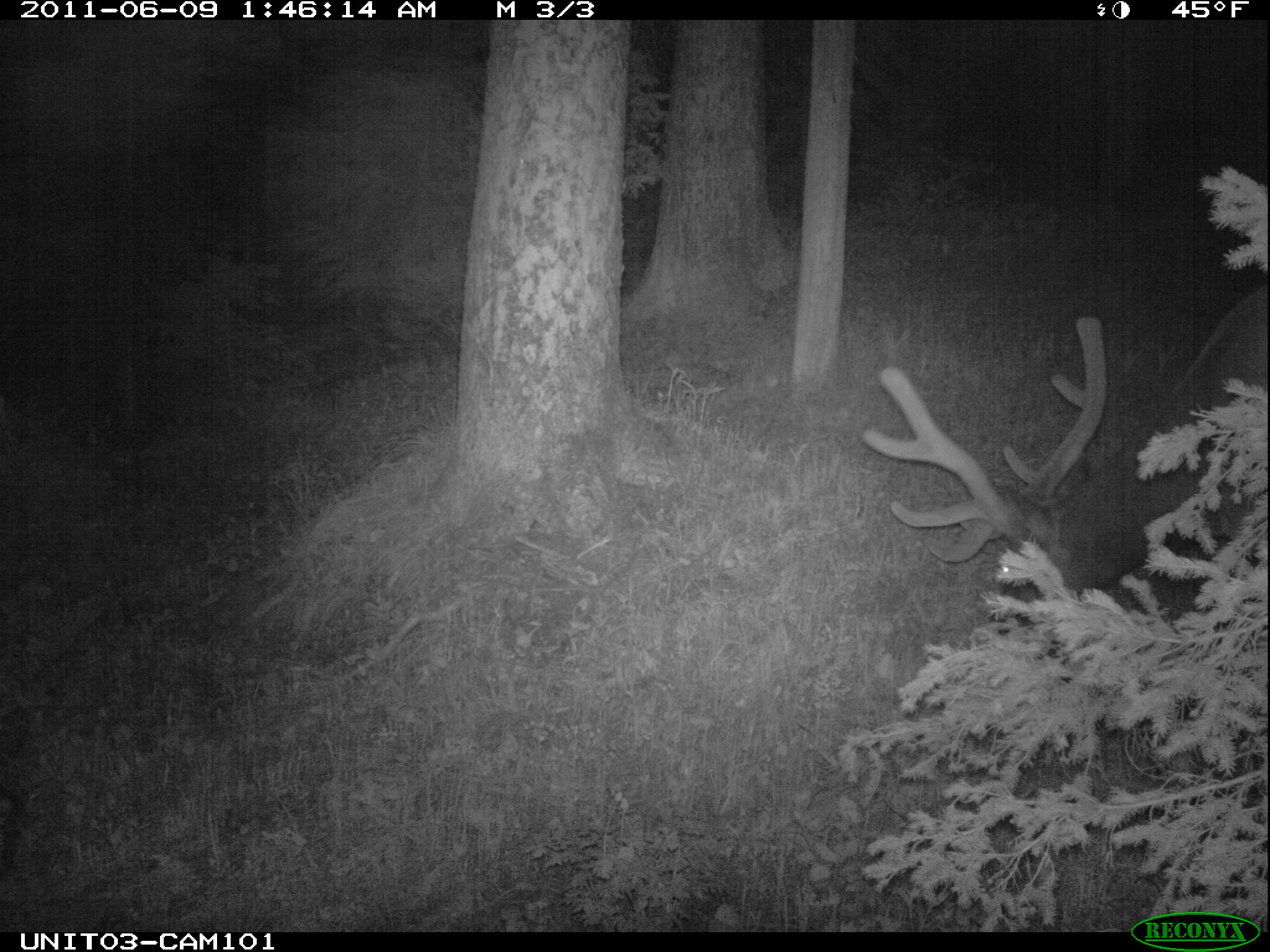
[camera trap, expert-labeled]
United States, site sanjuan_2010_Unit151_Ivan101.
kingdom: Animalia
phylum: Chordata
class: Mammalia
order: Artiodactyla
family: Cervidae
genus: Cervus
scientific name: Cervus elaphus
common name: red deer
Cervus elaphus (red deer).